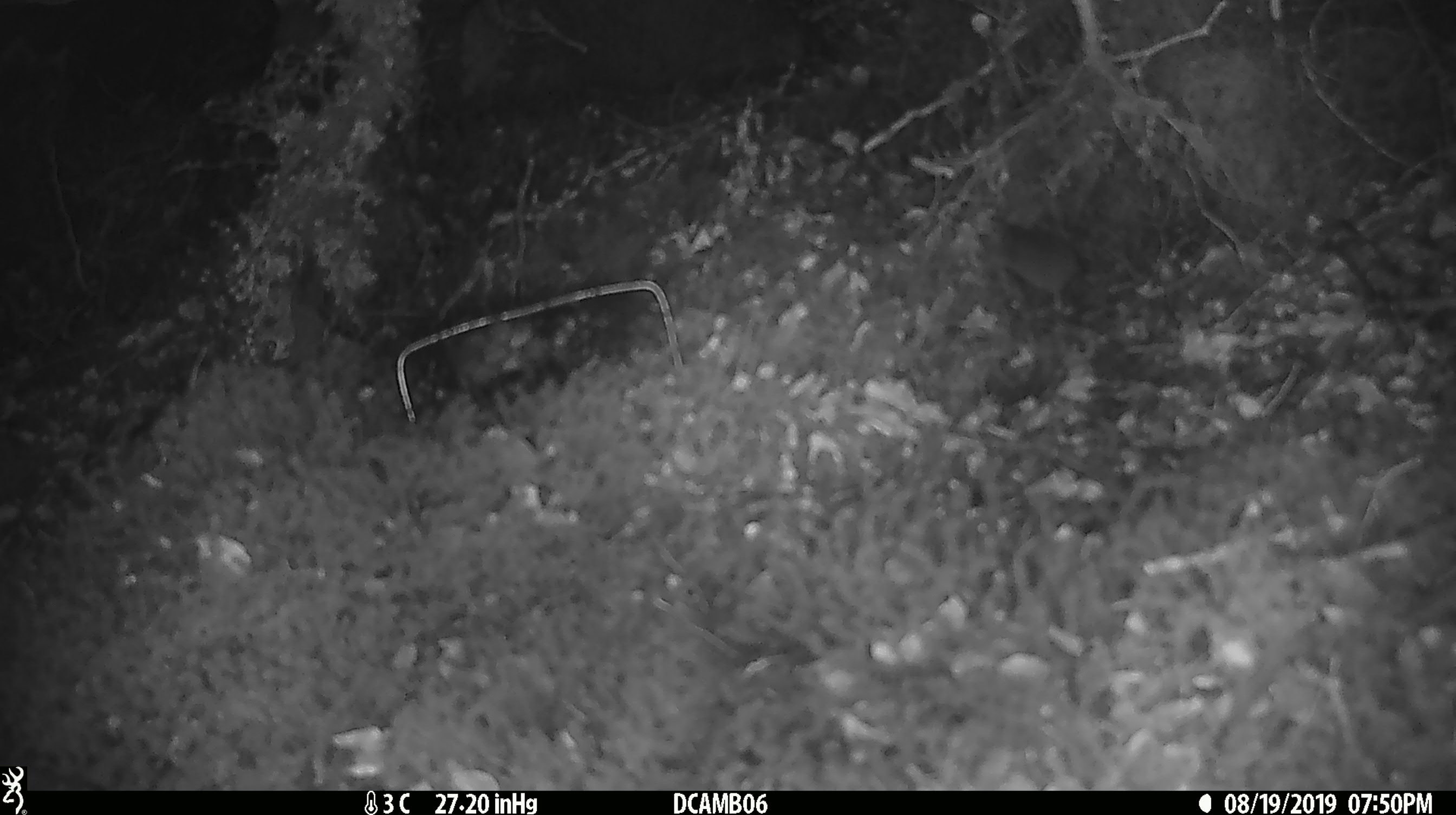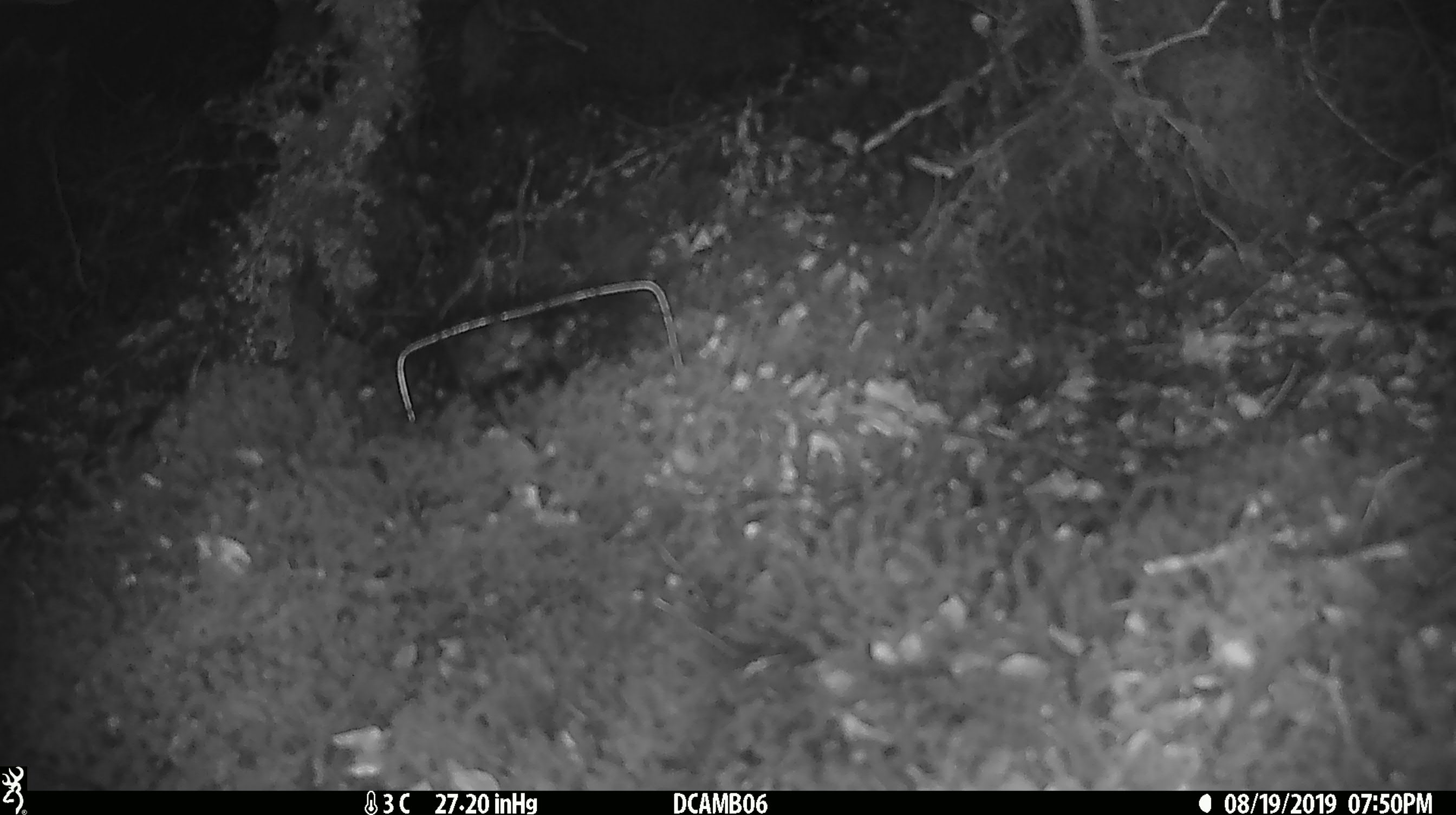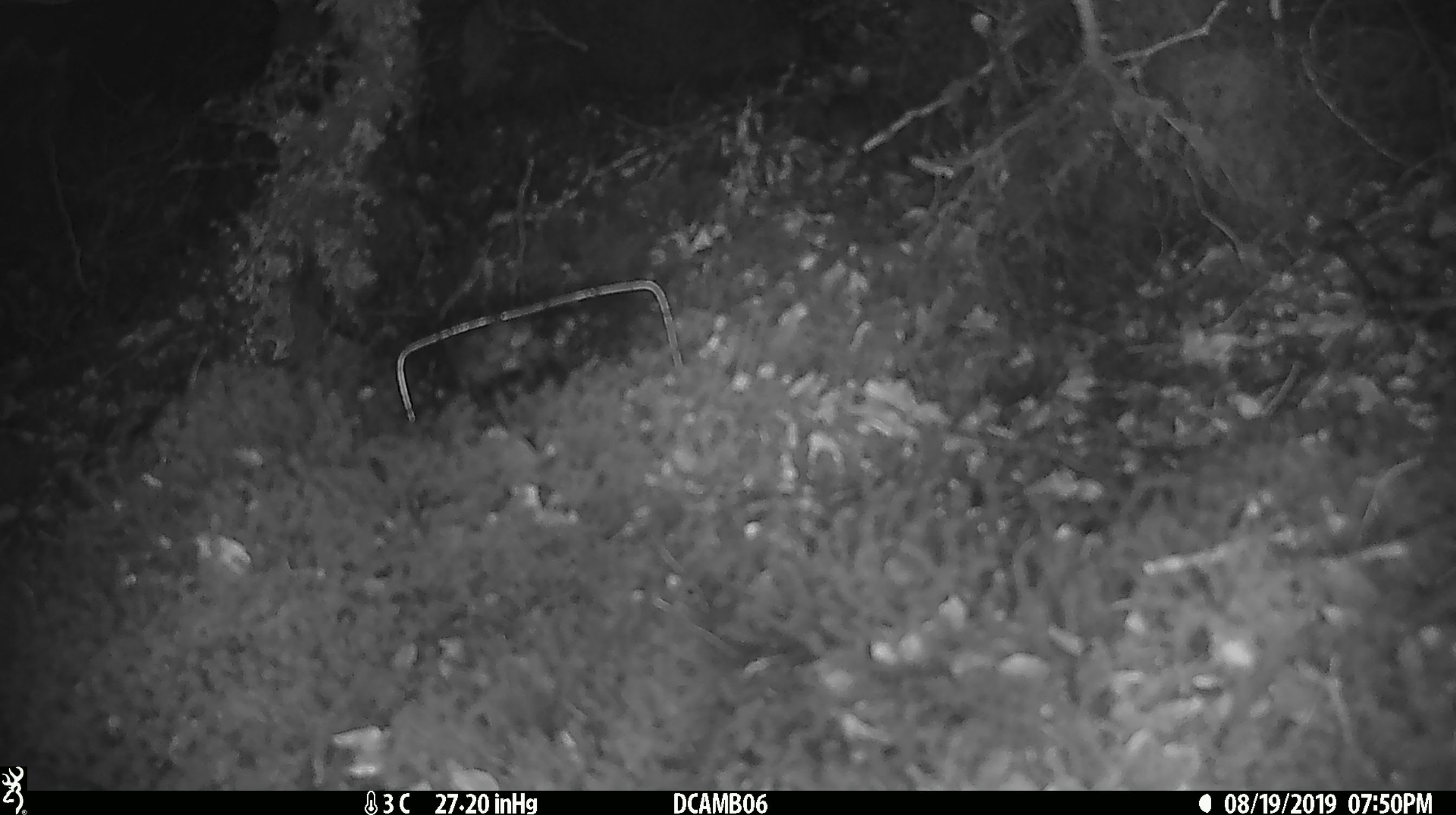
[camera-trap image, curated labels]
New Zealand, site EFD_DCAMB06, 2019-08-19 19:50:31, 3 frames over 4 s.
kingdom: Animalia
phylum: Chordata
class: Mammalia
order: Rodentia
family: Muridae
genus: Mus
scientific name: Mus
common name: mouse